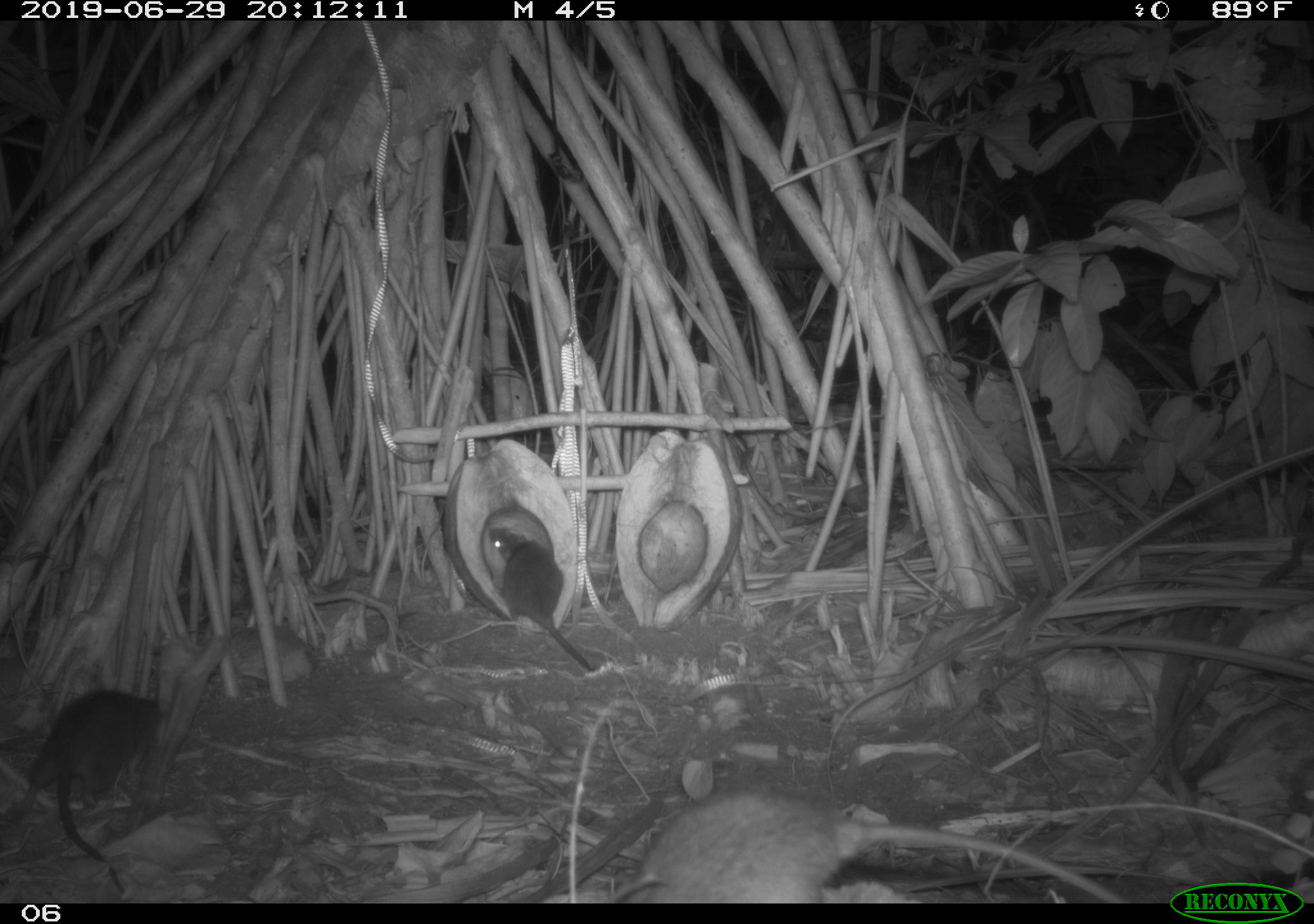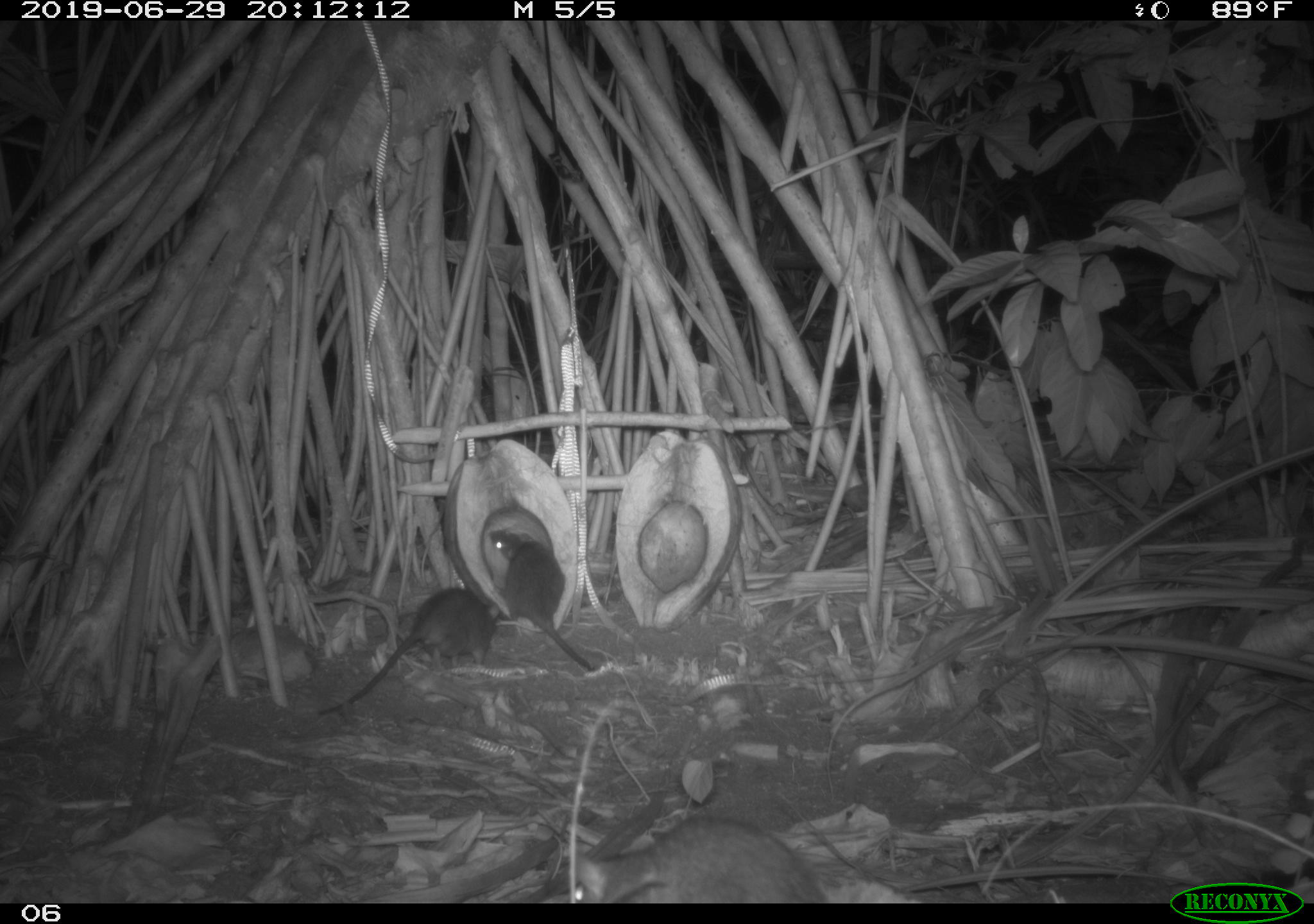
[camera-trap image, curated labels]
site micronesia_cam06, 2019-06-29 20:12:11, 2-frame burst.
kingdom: Animalia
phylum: Chordata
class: Mammalia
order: Rodentia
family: Muridae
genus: Rattus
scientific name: Rattus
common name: rat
Rat (Rattus).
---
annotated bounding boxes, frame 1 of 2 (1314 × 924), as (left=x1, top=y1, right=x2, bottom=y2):
rat: (left=619, top=783, right=1132, bottom=899); (left=24, top=685, right=174, bottom=899); (left=484, top=518, right=599, bottom=682)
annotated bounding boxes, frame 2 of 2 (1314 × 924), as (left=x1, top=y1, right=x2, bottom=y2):
rat: (left=597, top=792, right=835, bottom=901); (left=312, top=588, right=493, bottom=730); (left=483, top=518, right=601, bottom=673)